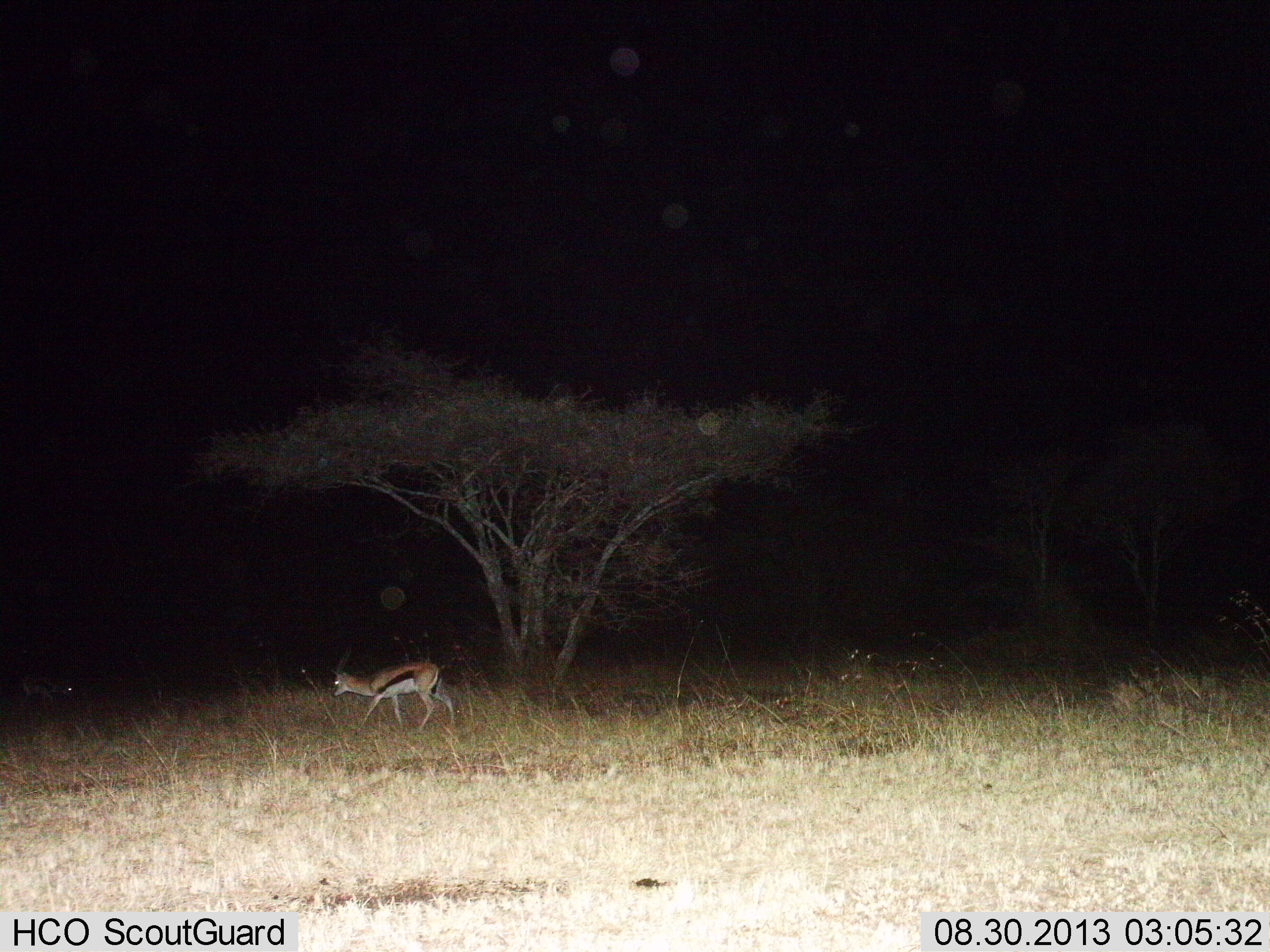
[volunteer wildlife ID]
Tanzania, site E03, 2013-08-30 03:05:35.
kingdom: Animalia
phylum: Chordata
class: Mammalia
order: Artiodactyla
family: Bovidae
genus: Eudorcas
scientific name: Eudorcas thomsonii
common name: thomson's gazelle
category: gazellethomsons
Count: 1.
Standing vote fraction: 40%.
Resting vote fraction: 0%.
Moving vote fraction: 60%.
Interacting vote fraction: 0%.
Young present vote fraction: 0%.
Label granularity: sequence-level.